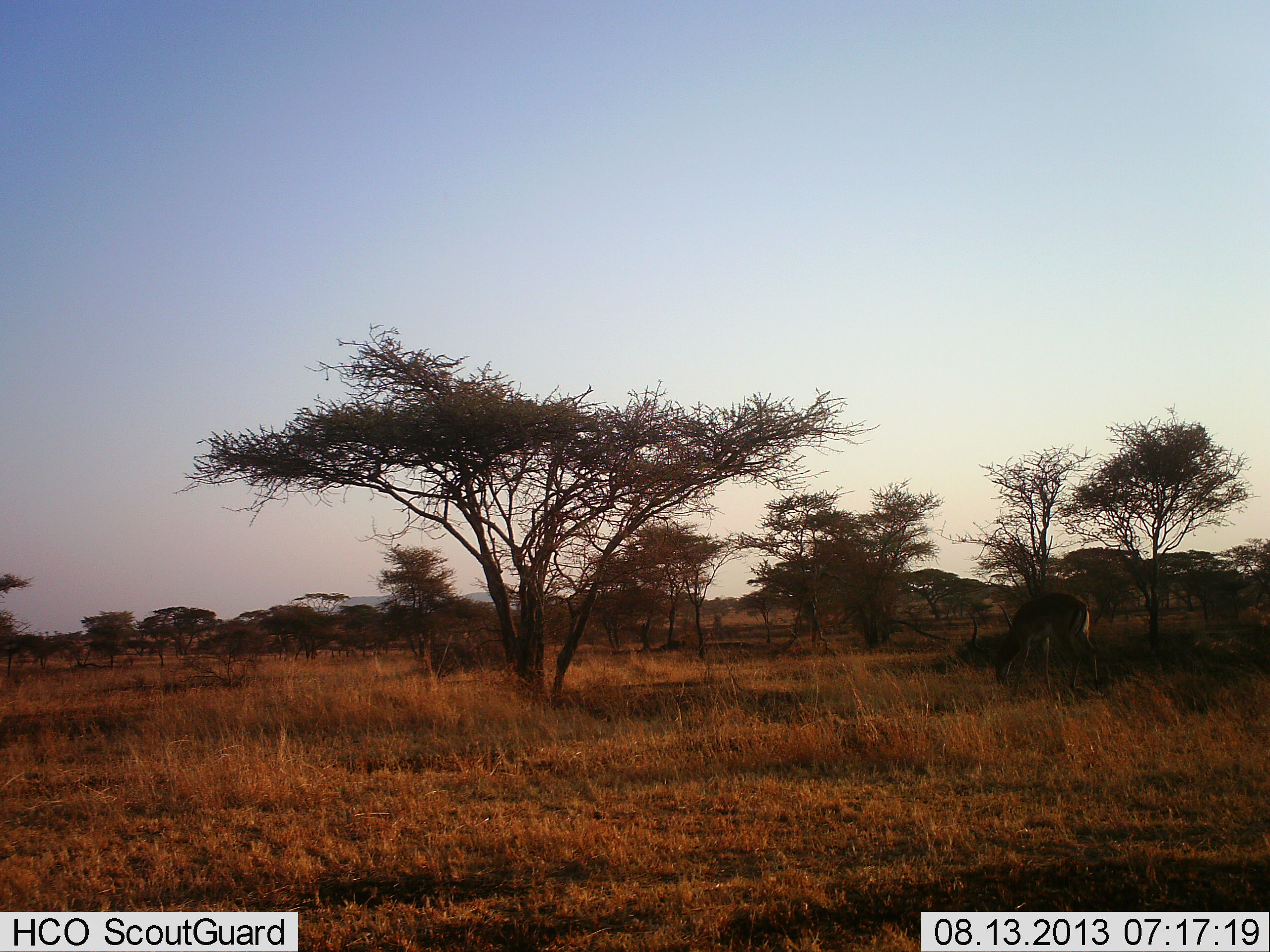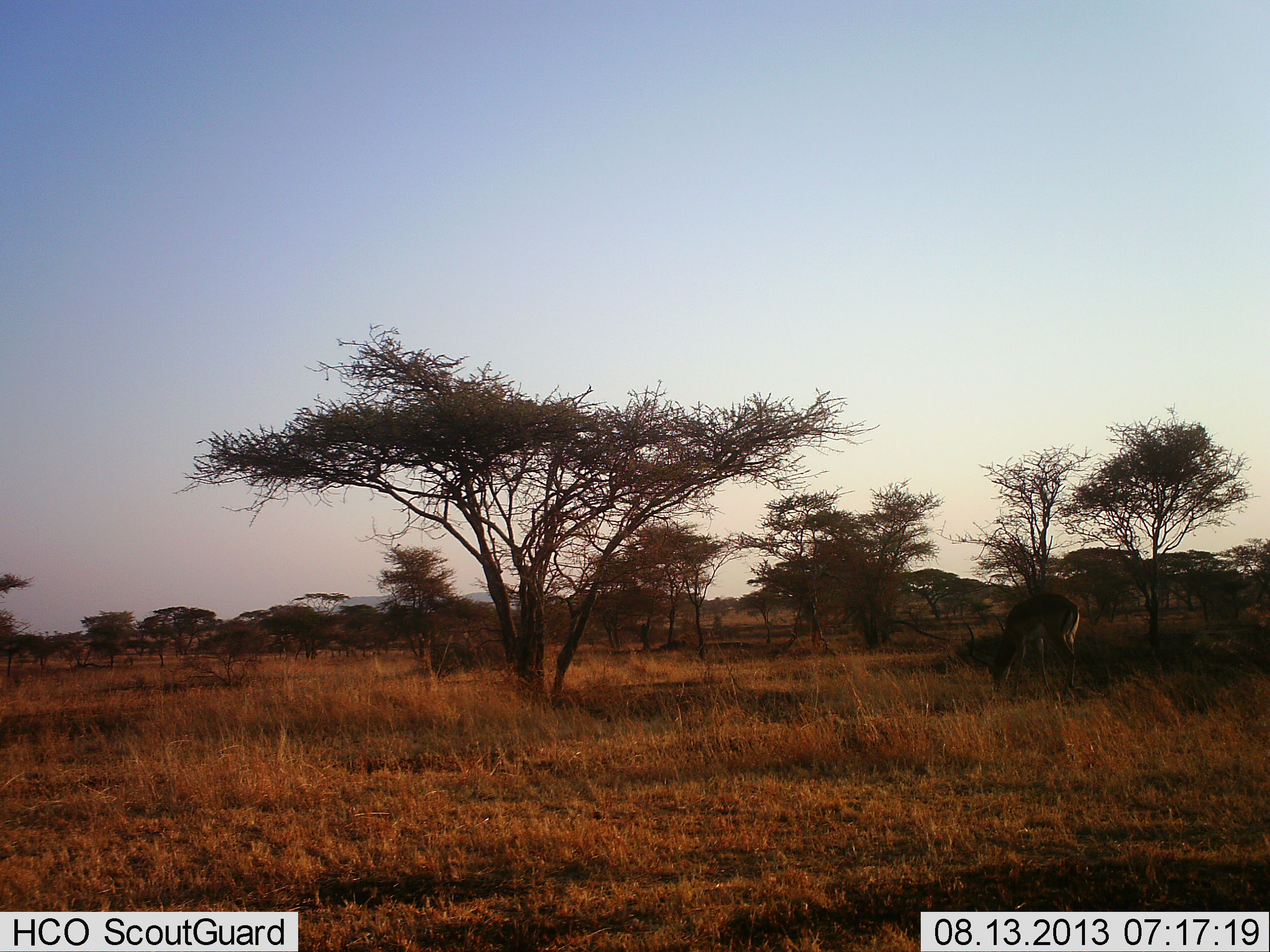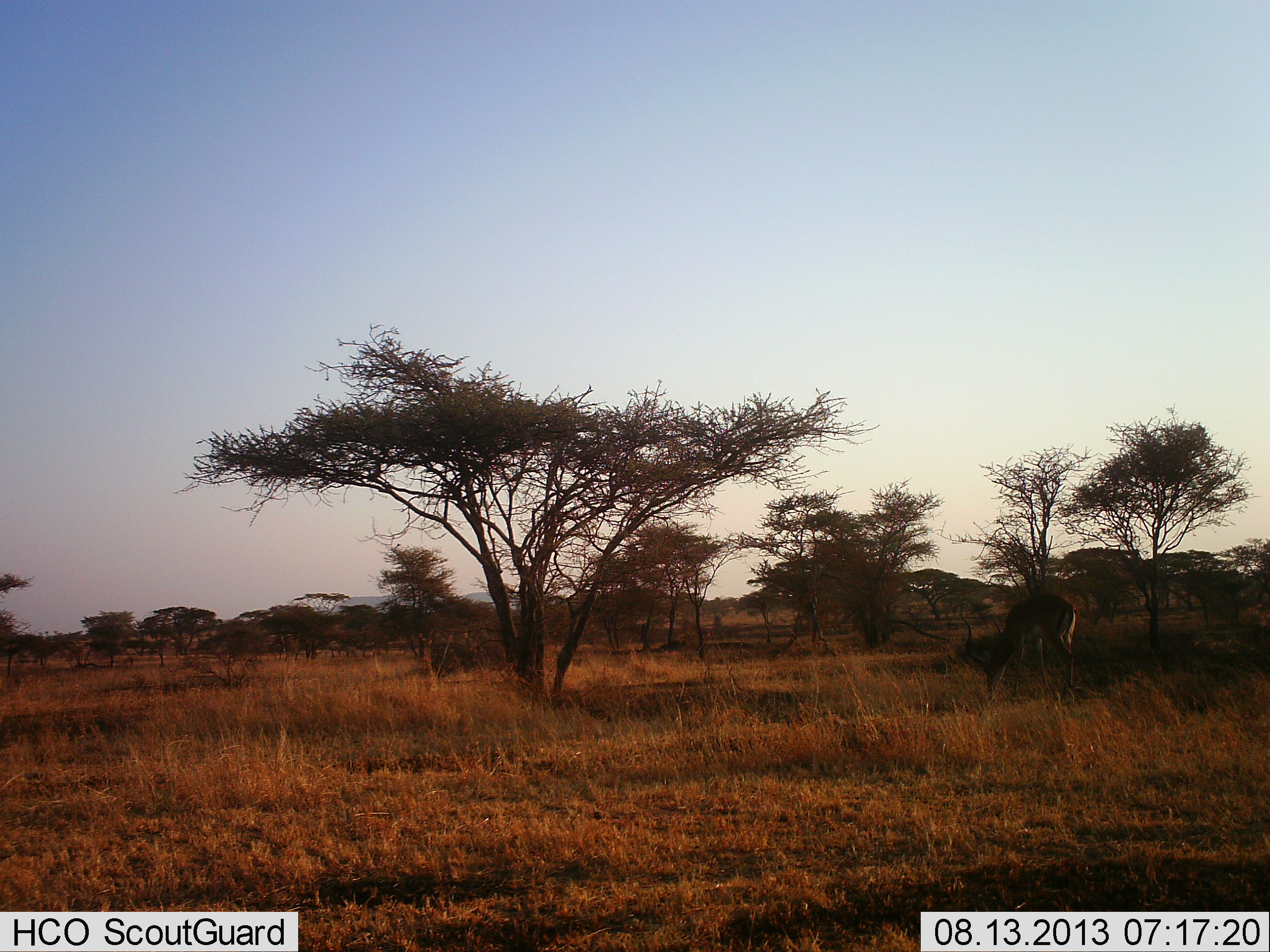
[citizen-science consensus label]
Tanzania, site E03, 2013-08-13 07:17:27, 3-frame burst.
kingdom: Animalia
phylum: Chordata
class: Mammalia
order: Artiodactyla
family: Bovidae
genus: Aepyceros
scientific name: Aepyceros melampus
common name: impala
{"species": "impala (Aepyceros melampus)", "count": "1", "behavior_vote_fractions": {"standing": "12%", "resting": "0%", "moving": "19%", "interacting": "0%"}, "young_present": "0%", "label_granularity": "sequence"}